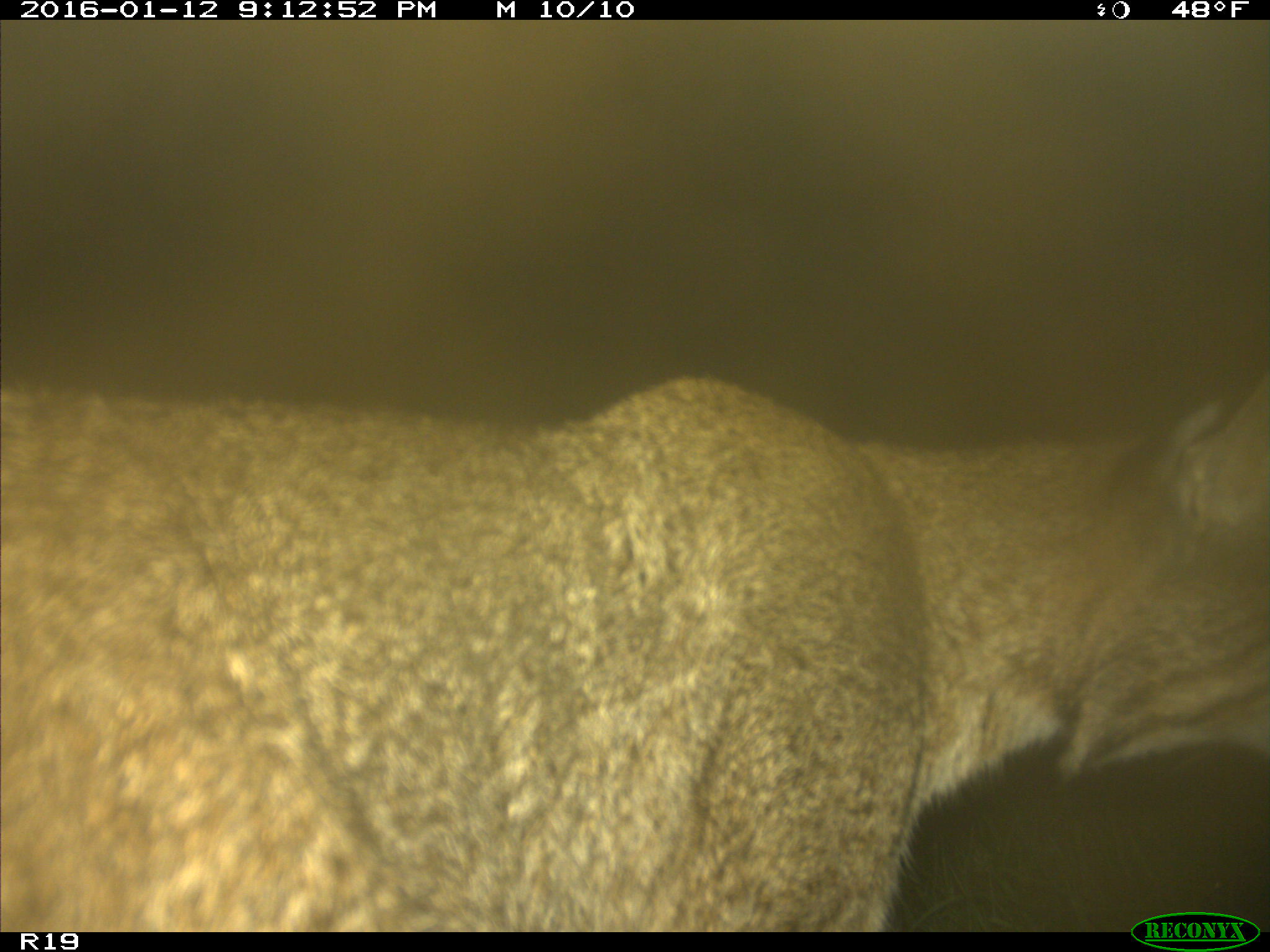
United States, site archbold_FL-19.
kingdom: Animalia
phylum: Chordata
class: Mammalia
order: Carnivora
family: Felidae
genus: Lynx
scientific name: Lynx rufus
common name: bobcat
Lynx rufus (bobcat).